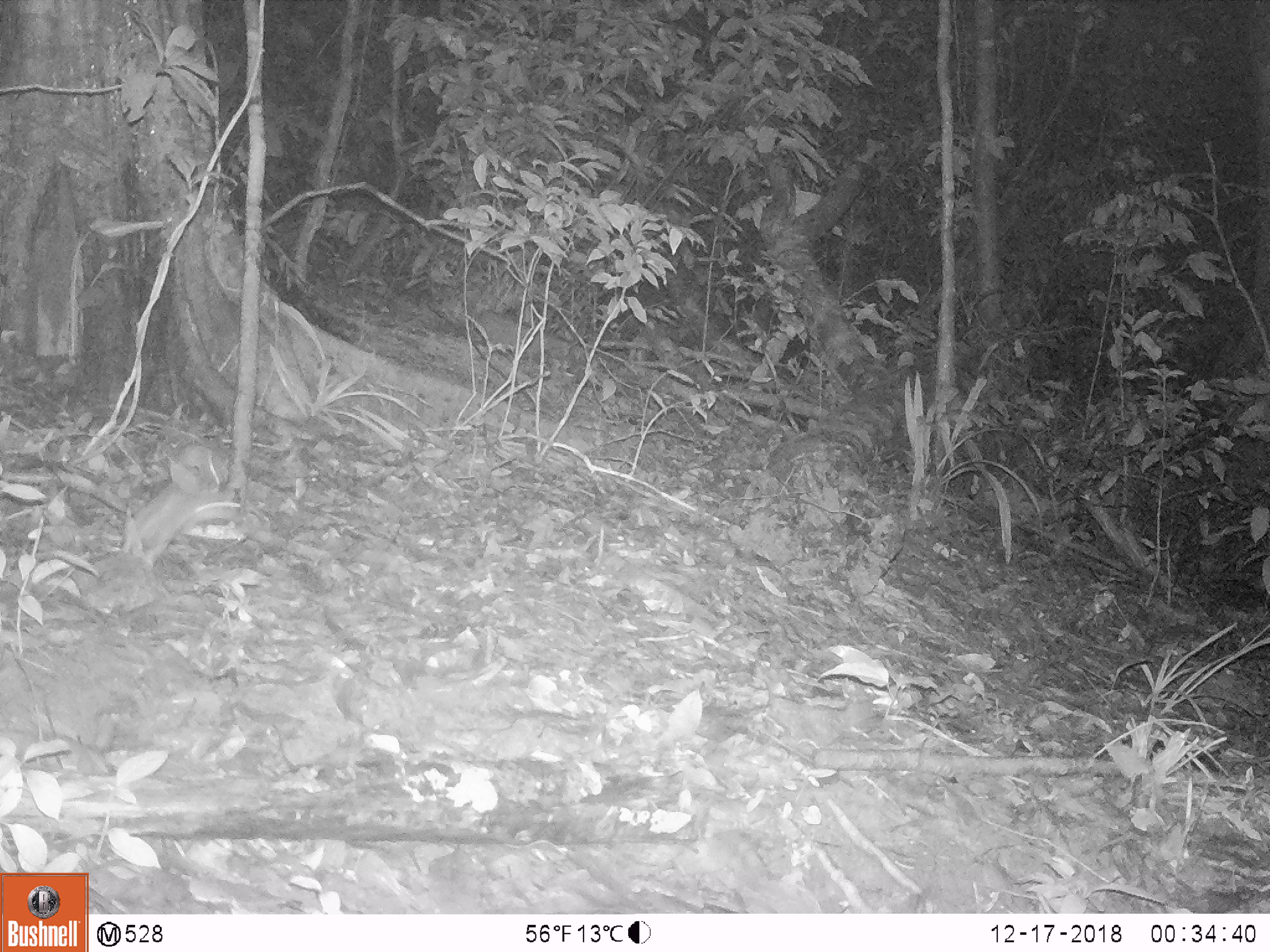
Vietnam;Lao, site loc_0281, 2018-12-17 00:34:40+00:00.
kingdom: Animalia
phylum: Chordata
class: Mammalia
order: Rodentia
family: Muridae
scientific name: Muridae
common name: old-world mice and rats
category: unidentified murid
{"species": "unidentified murid (old-world mice and rats) (Muridae)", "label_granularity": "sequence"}